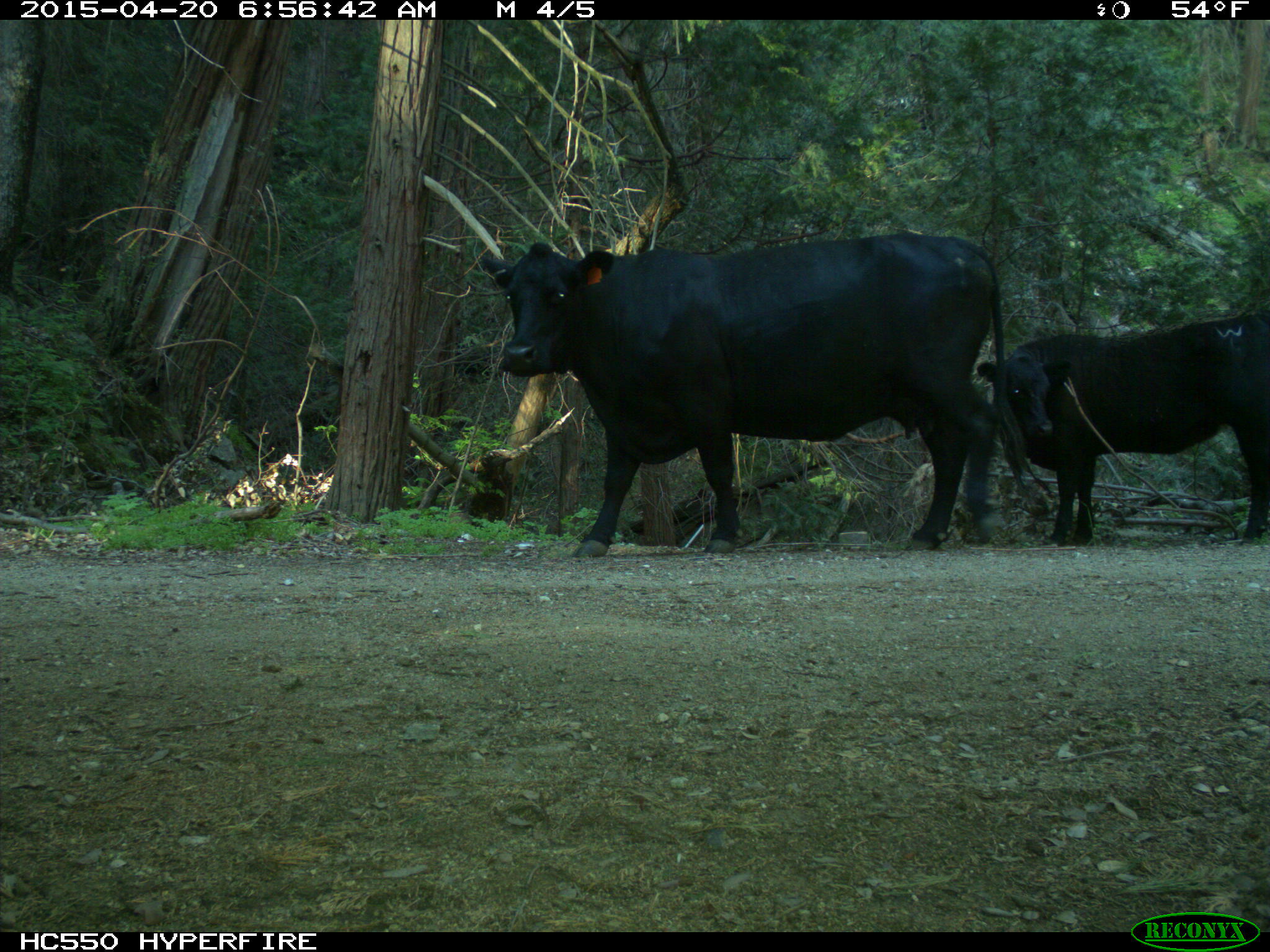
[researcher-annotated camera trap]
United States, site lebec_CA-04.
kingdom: Animalia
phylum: Chordata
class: Mammalia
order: Artiodactyla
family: Bovidae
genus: Bos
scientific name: Bos taurus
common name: domestic cow